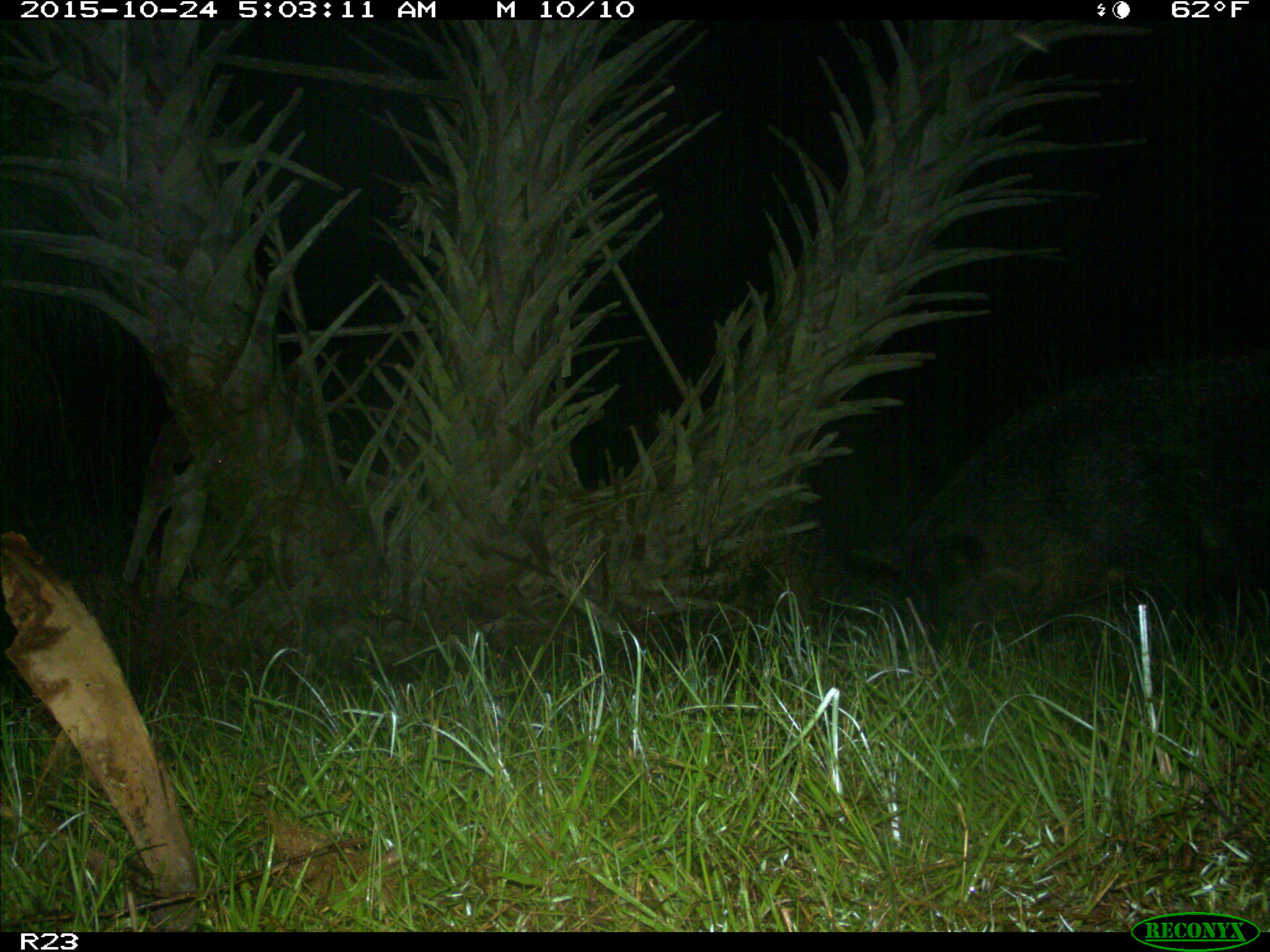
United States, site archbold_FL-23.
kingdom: Animalia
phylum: Chordata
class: Mammalia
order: Artiodactyla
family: Suidae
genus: Sus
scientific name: Sus scrofa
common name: wild boar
Sus scrofa (wild boar).